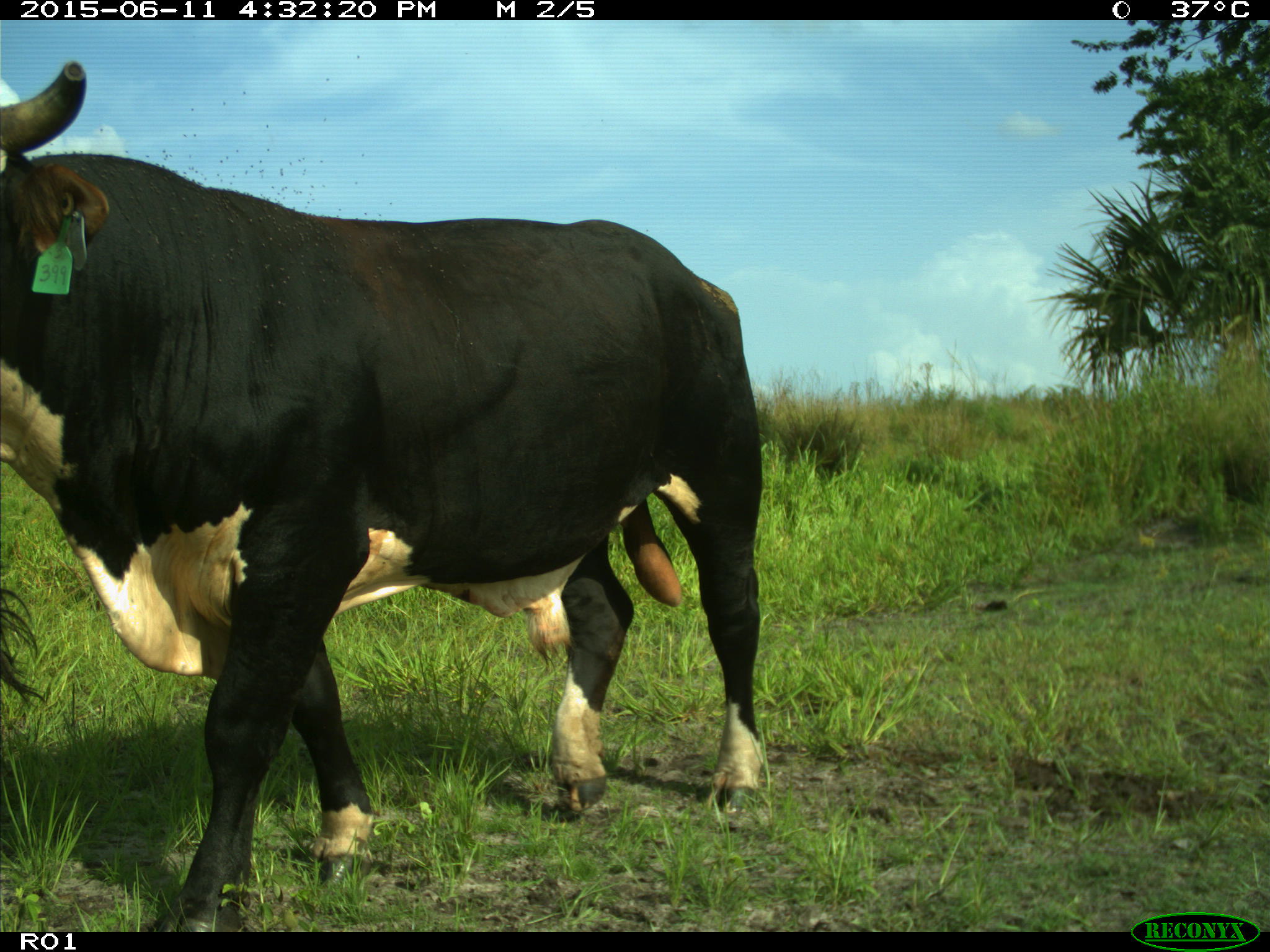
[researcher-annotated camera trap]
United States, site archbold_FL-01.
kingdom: Animalia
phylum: Chordata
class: Mammalia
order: Artiodactyla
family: Bovidae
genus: Bos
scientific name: Bos taurus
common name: domestic cow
Bos taurus (domestic cow).